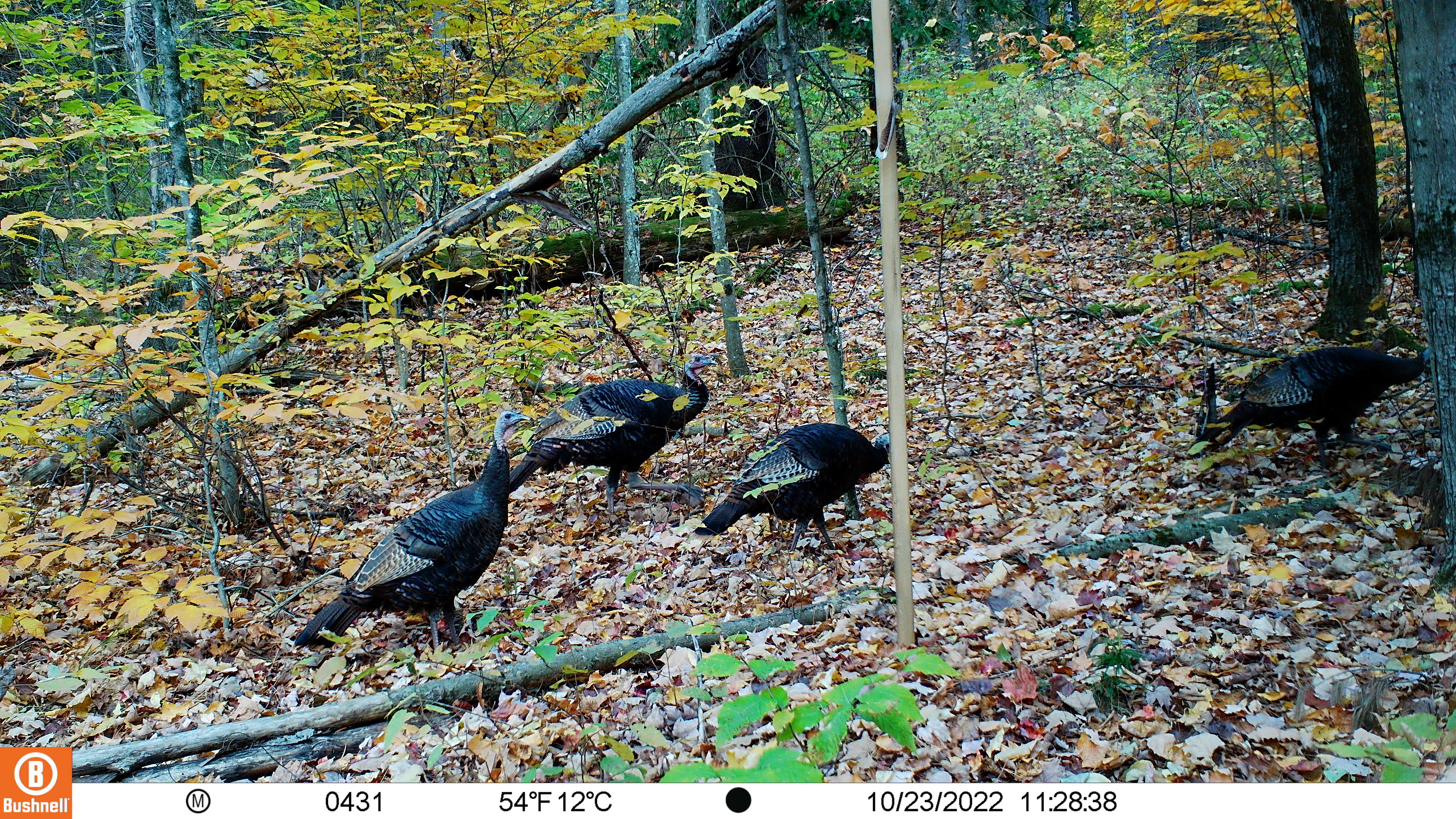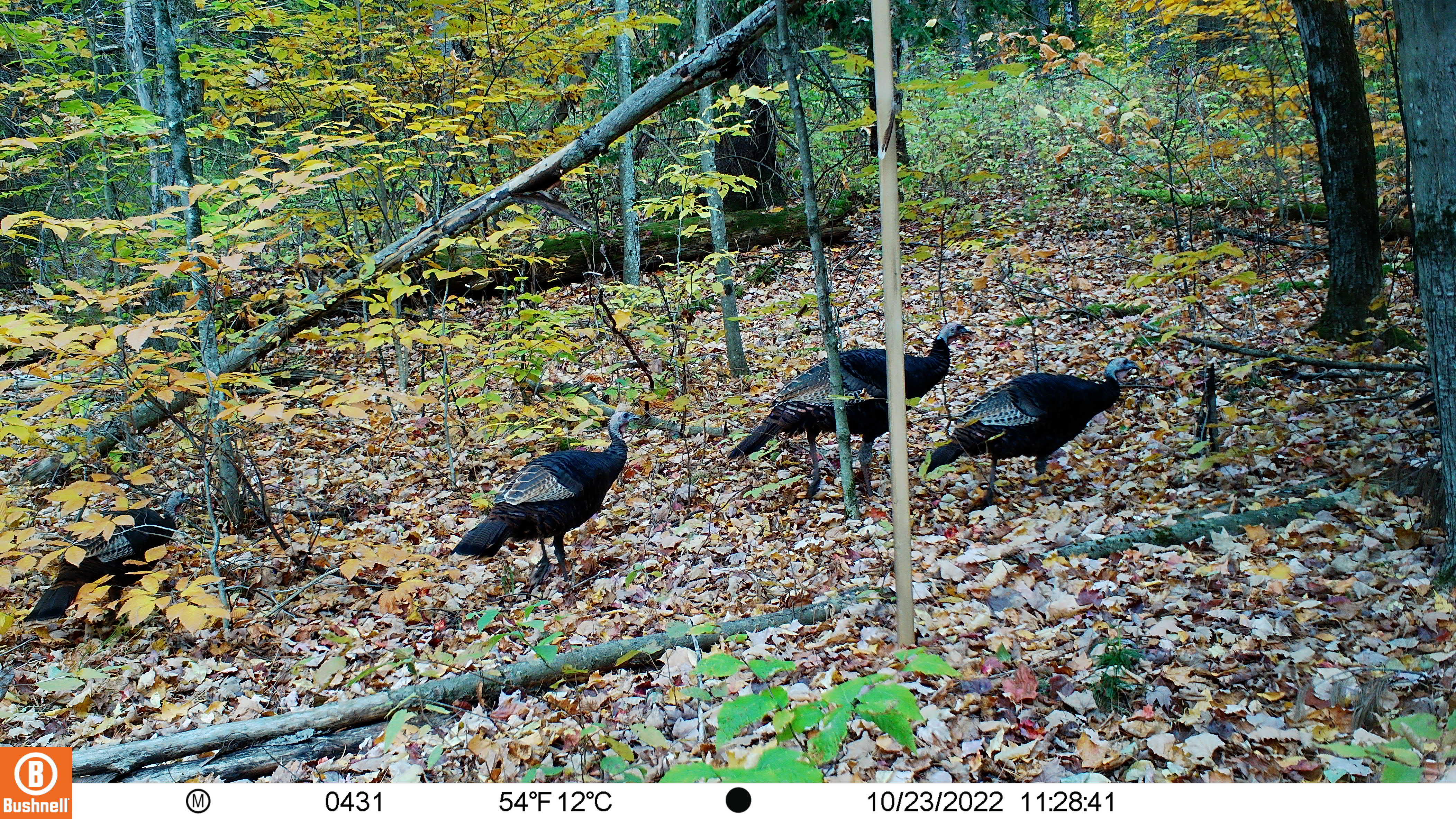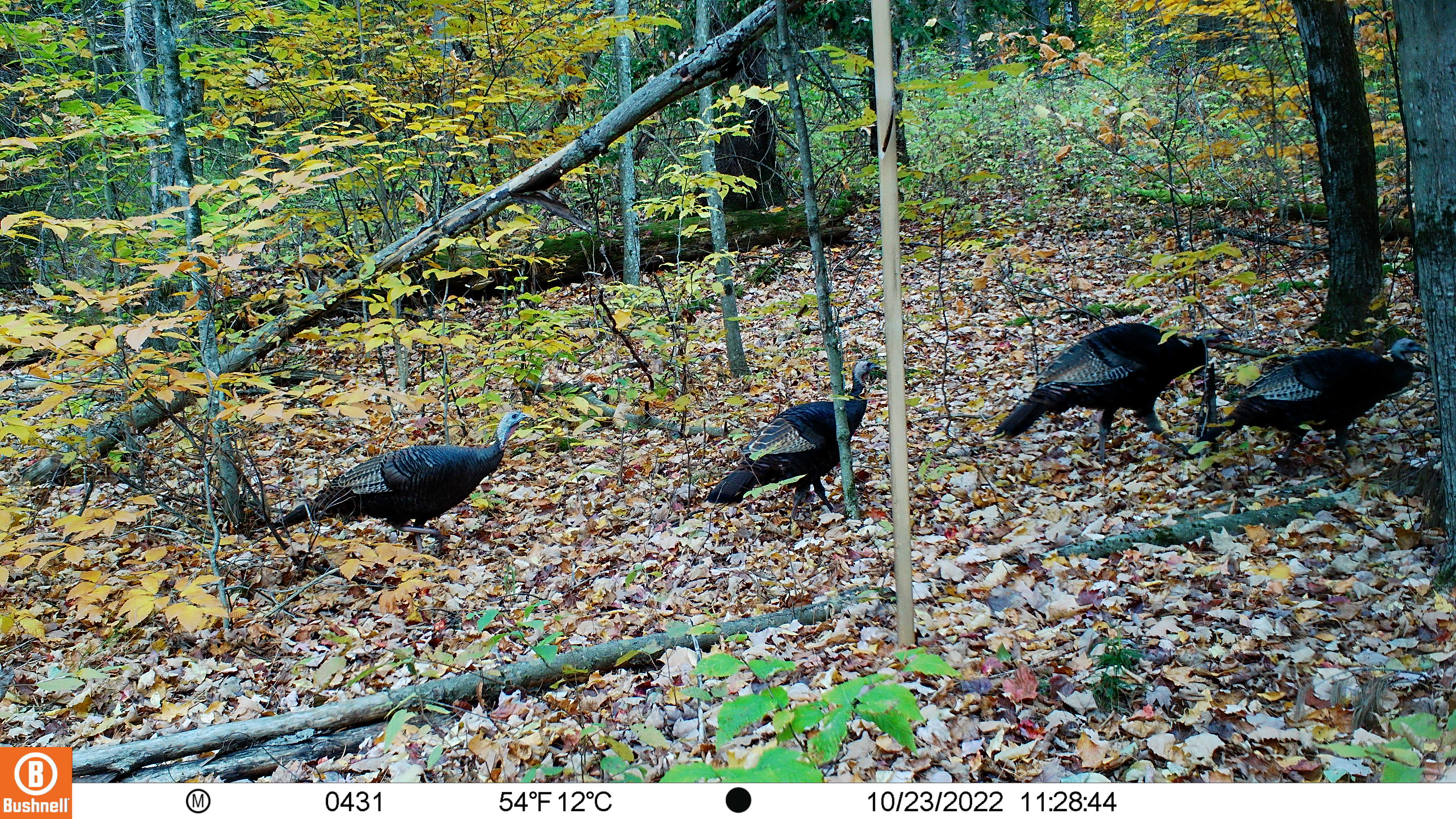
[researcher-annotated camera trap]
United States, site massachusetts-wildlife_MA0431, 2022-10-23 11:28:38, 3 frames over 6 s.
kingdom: Animalia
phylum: Chordata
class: Aves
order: Galliformes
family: Phasianidae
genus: Meleagris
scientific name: Meleagris gallopavo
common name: wild turkey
Wild turkey (Meleagris gallopavo).